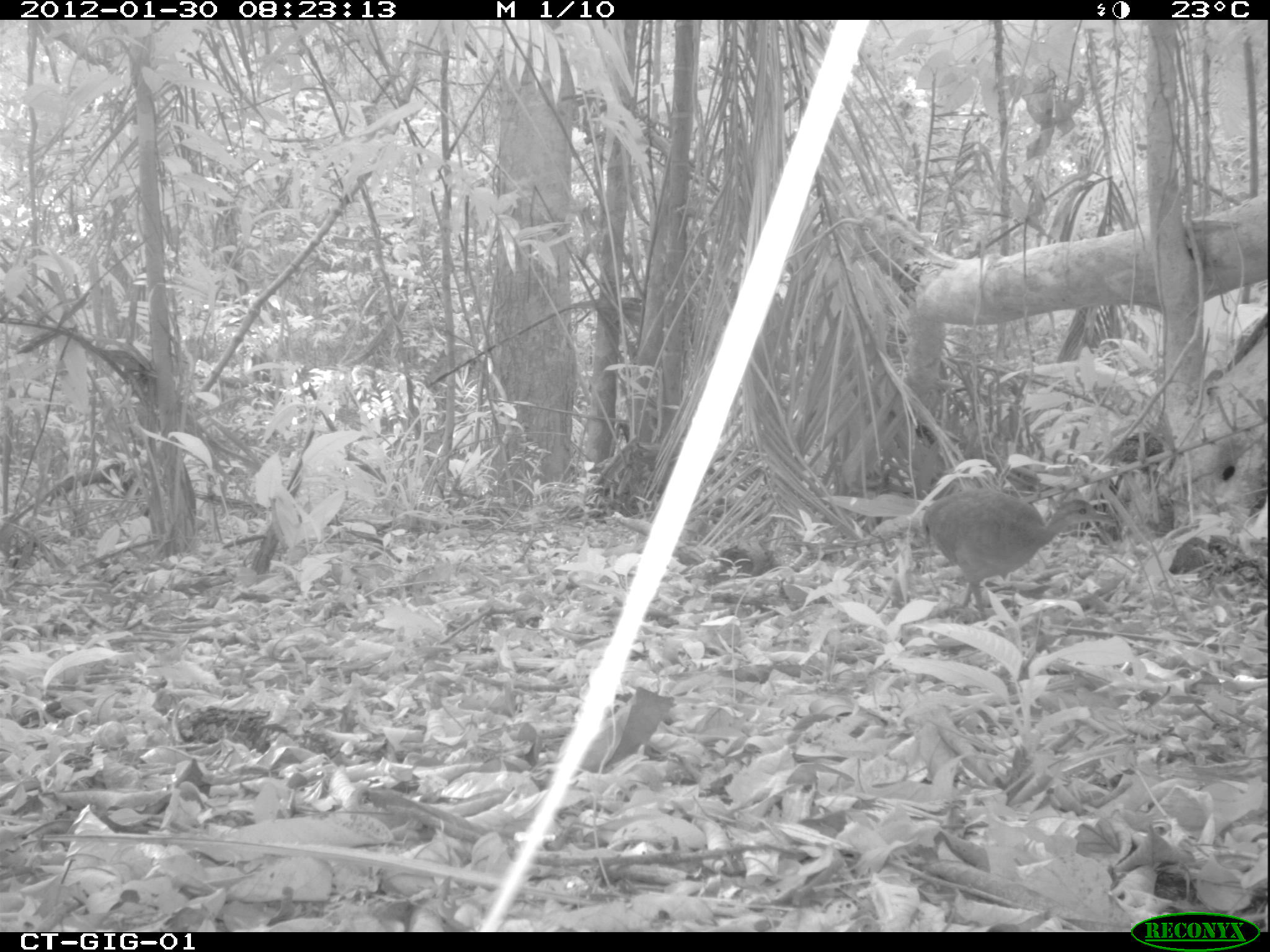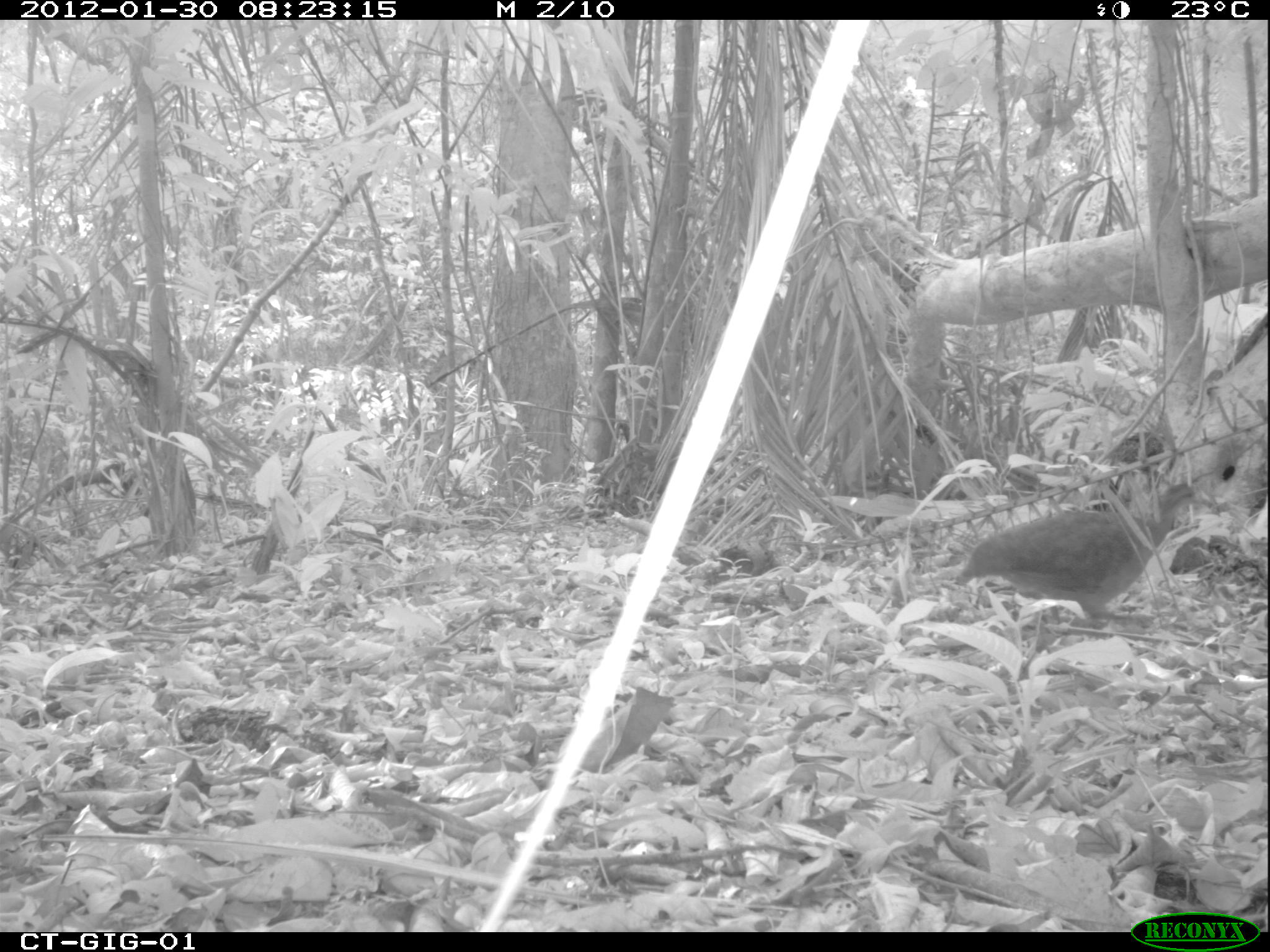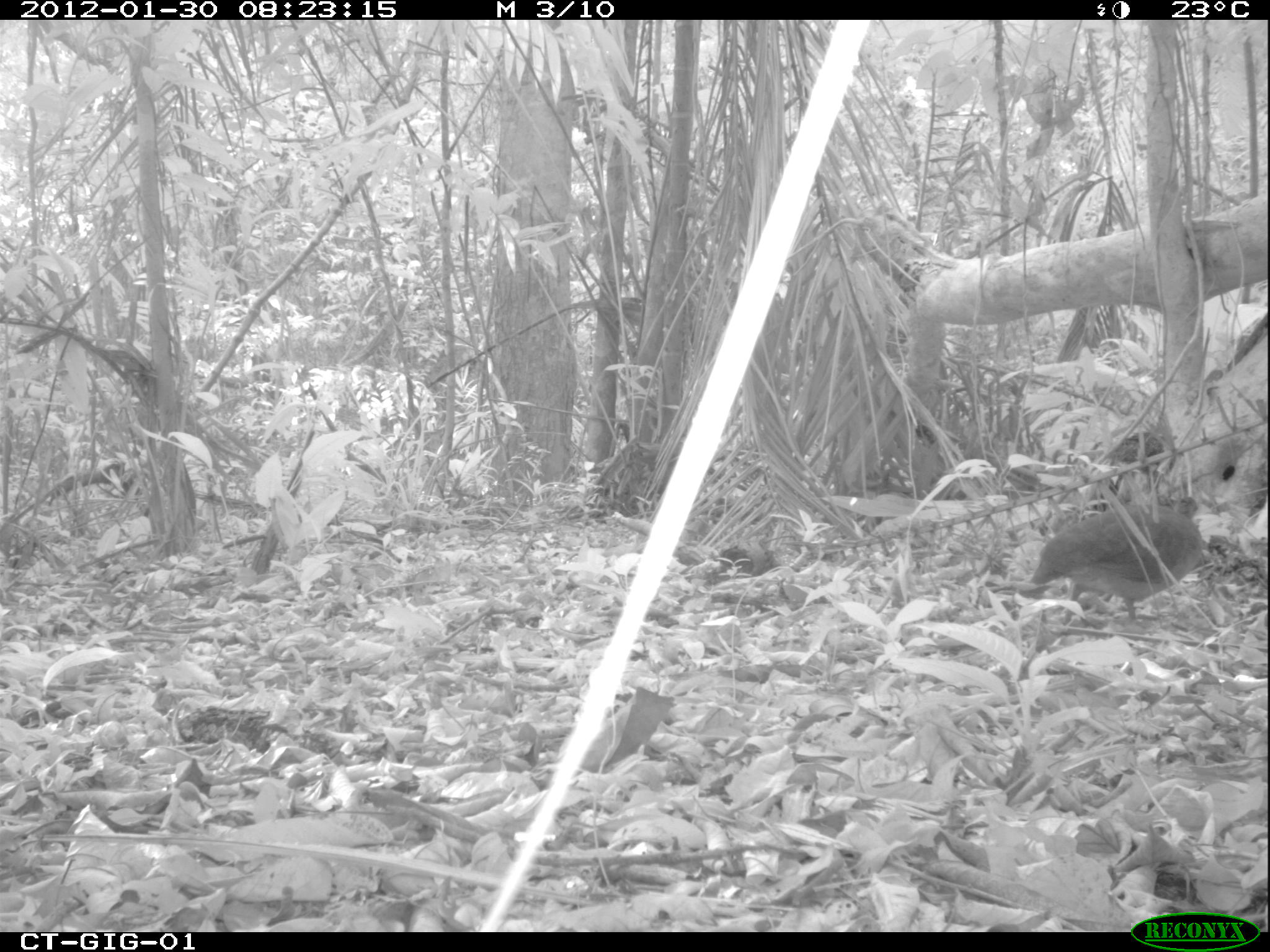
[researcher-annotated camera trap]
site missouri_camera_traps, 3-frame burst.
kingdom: Animalia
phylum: Chordata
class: Aves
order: Tinamiformes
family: Tinamidae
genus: Tinamus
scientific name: Tinamus major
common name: great tinamou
Great tinamou (Tinamus major). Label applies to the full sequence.